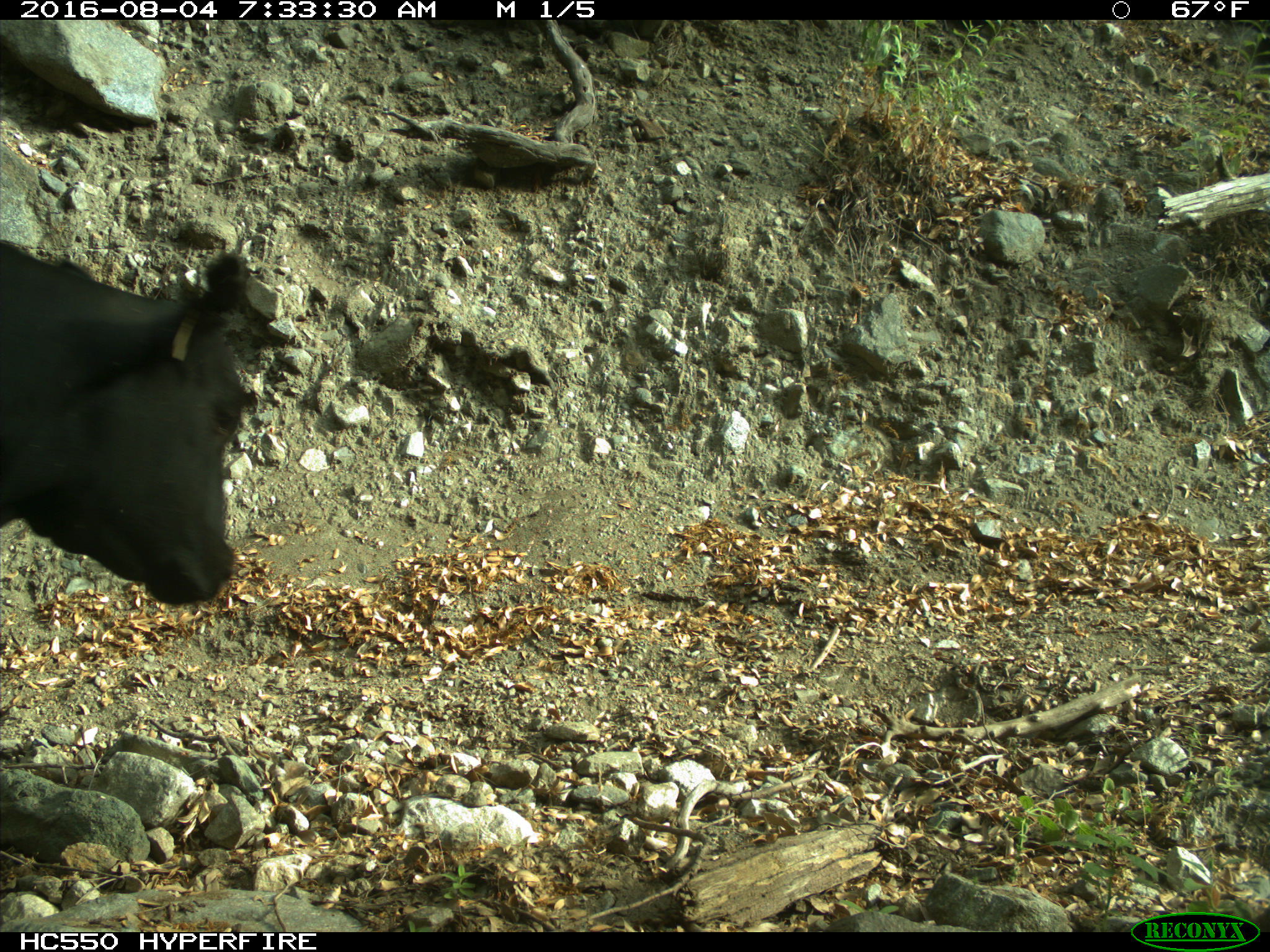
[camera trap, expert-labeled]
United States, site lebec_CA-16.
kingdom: Animalia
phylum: Chordata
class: Mammalia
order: Artiodactyla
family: Bovidae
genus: Bos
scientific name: Bos taurus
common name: domestic cow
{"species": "Bos taurus (domestic cow)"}